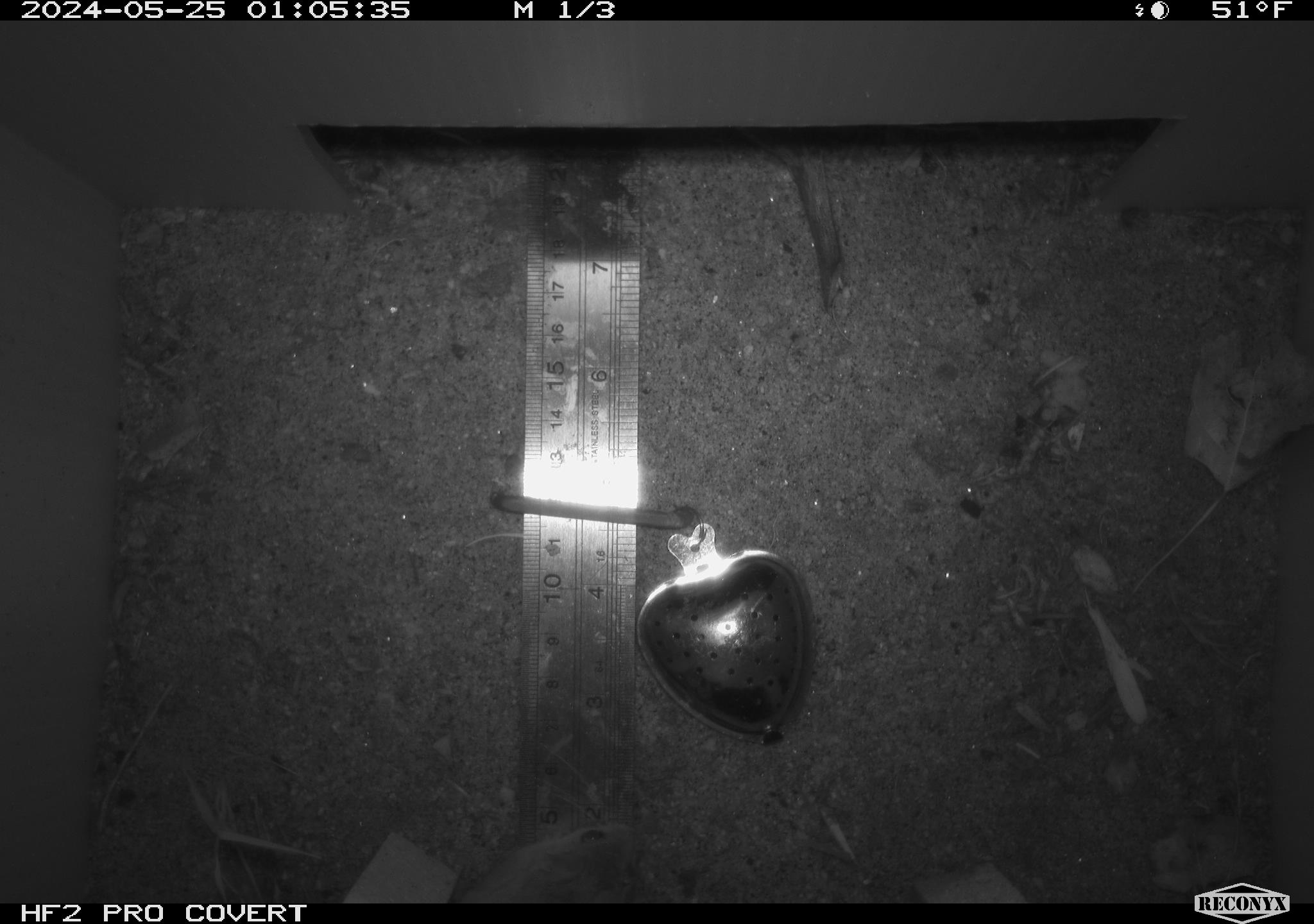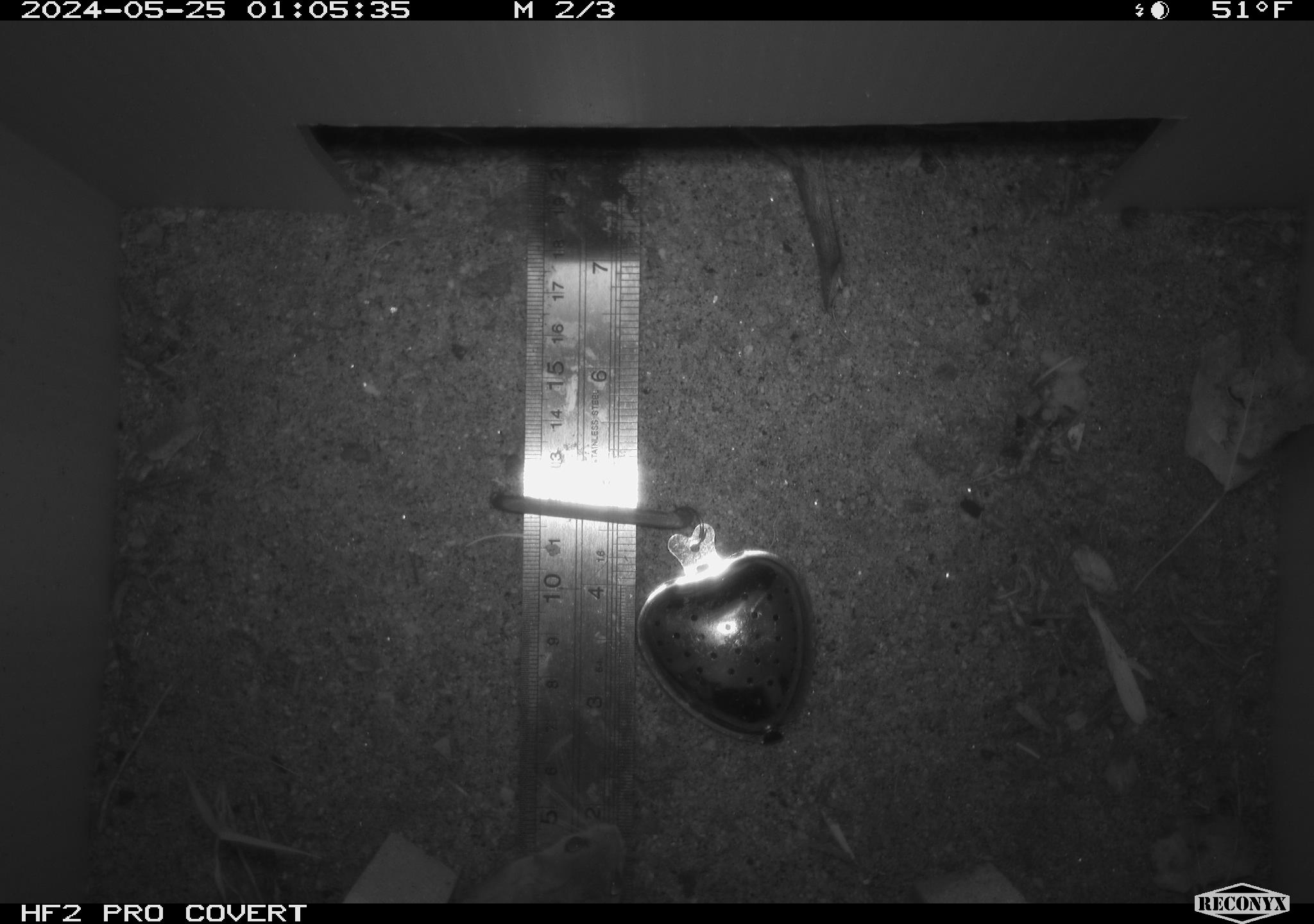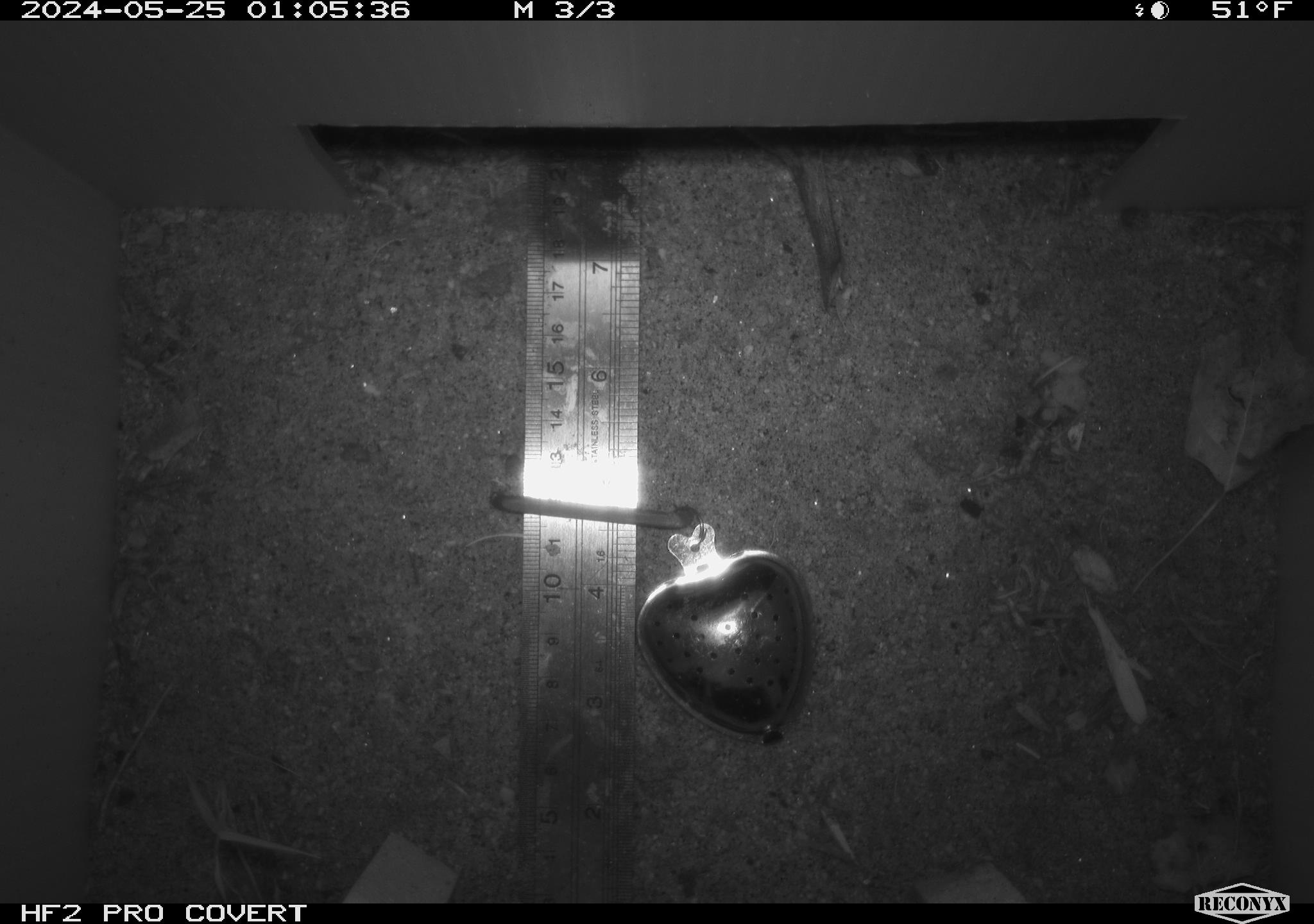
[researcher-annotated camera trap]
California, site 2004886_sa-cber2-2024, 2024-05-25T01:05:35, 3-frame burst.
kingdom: Animalia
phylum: Chordata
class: Mammalia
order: Rodentia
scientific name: Rodentia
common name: mouse species